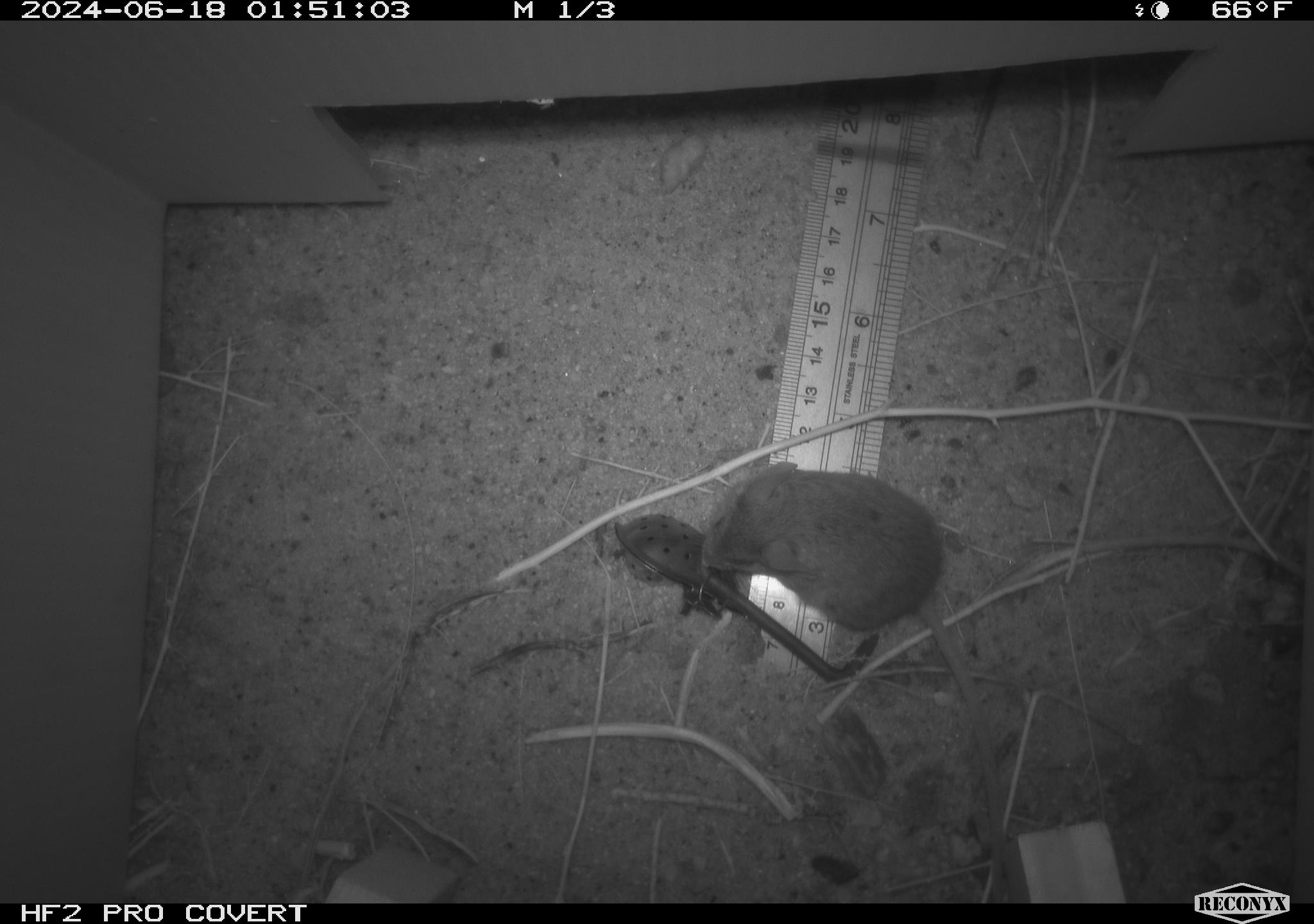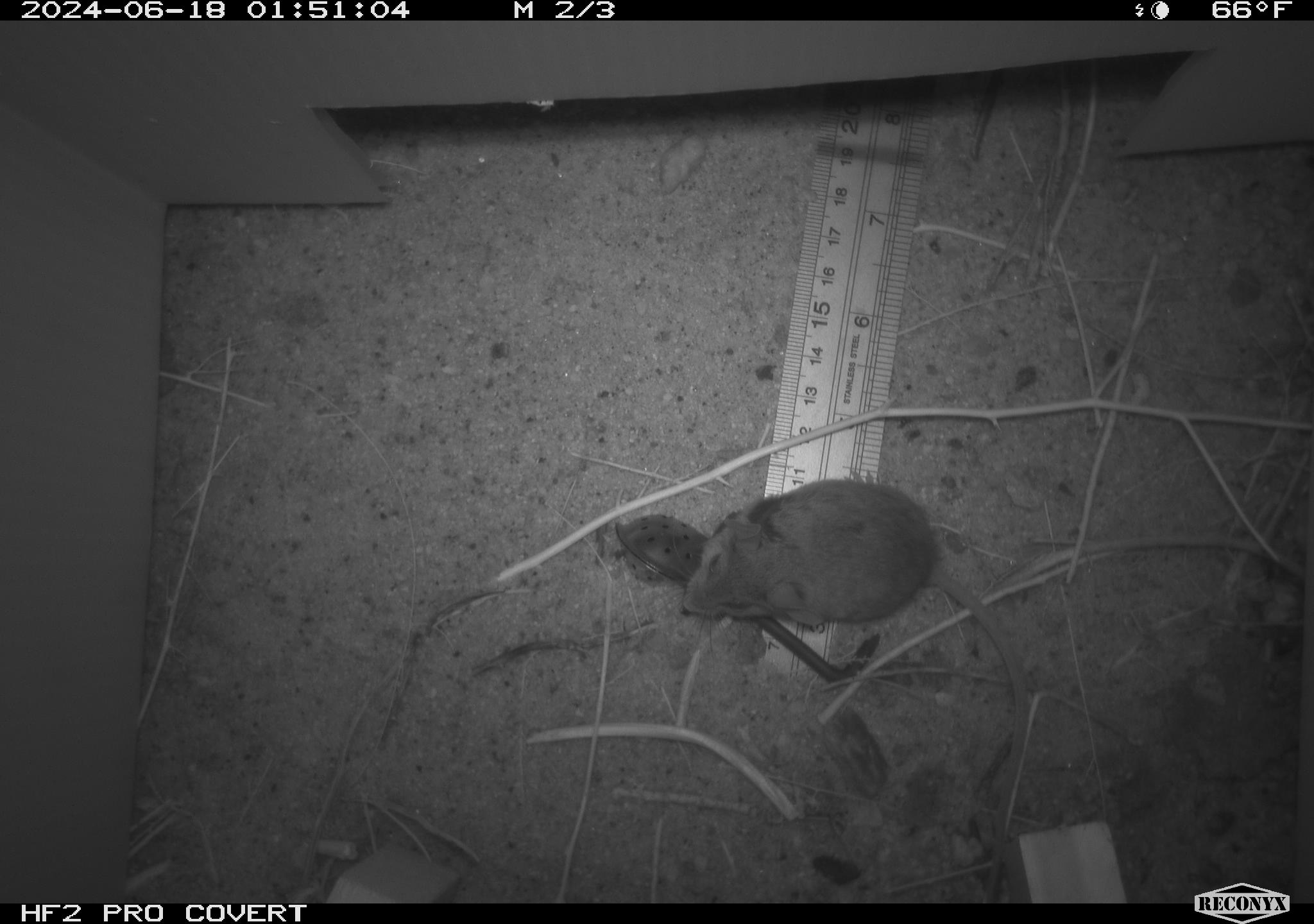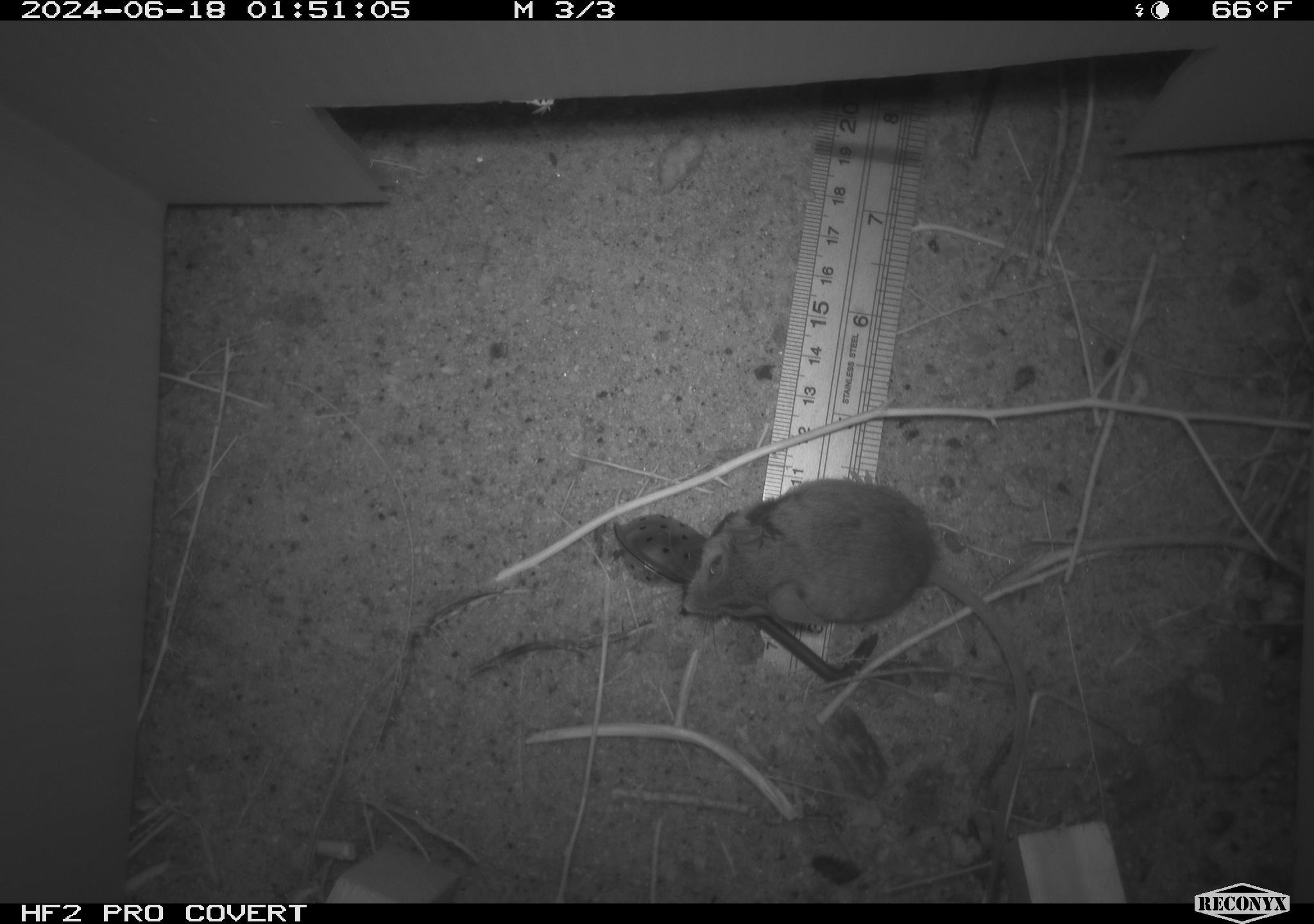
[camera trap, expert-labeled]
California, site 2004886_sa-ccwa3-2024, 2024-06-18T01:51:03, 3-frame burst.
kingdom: Animalia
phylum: Chordata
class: Mammalia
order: Rodentia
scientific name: Rodentia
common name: mouse species